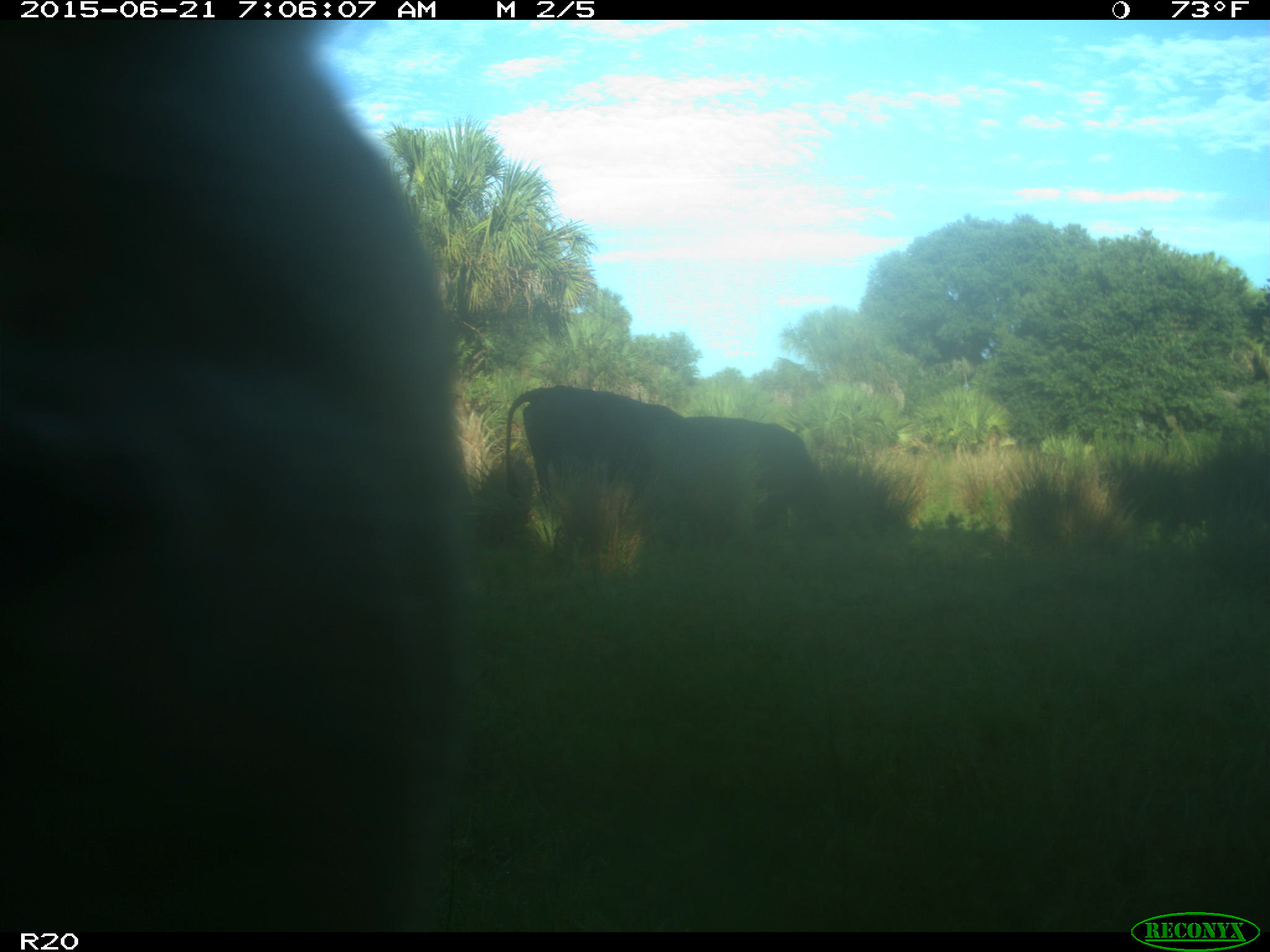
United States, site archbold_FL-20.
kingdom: Animalia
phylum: Chordata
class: Mammalia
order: Artiodactyla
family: Bovidae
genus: Bos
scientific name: Bos taurus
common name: domestic cow